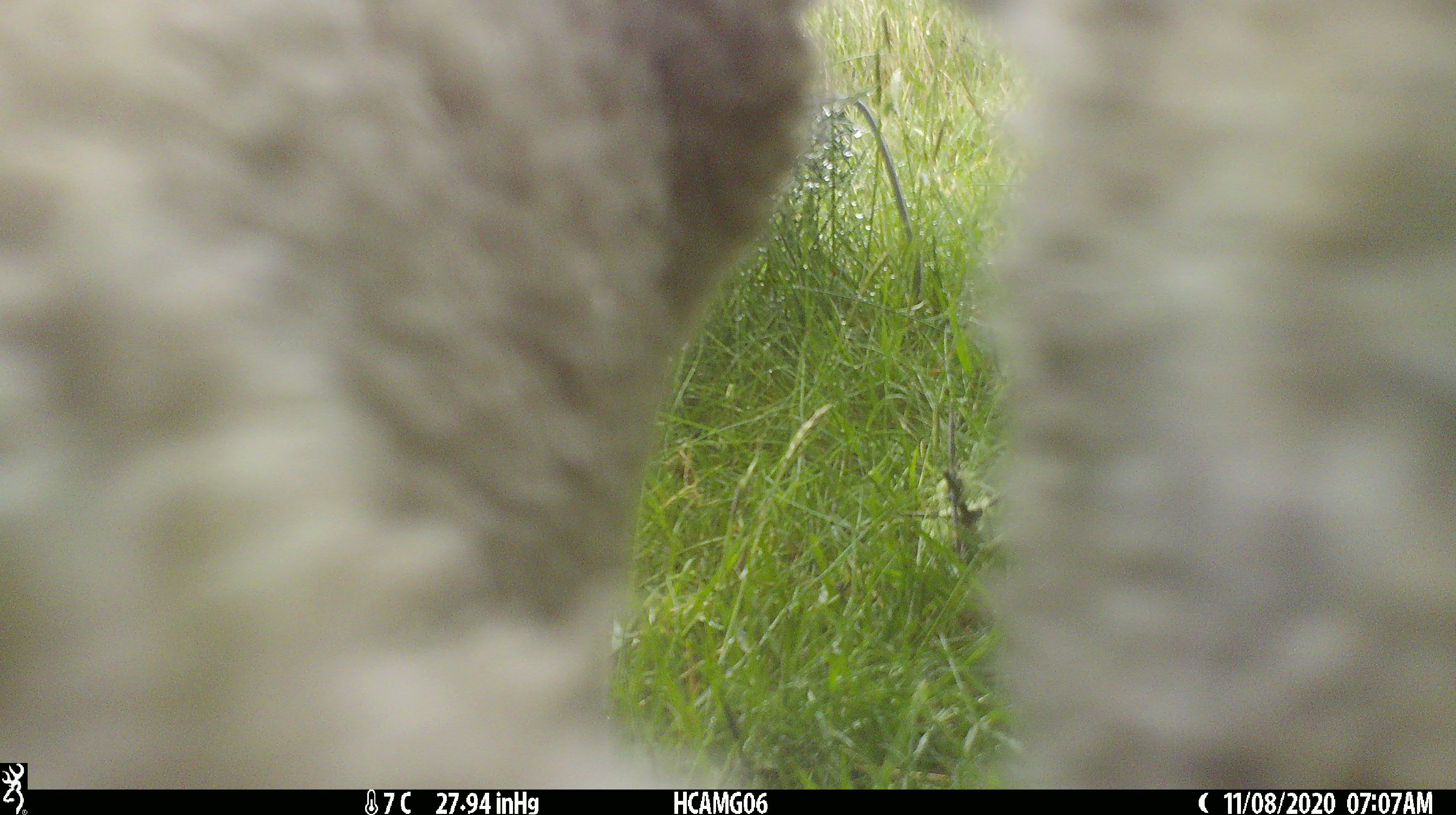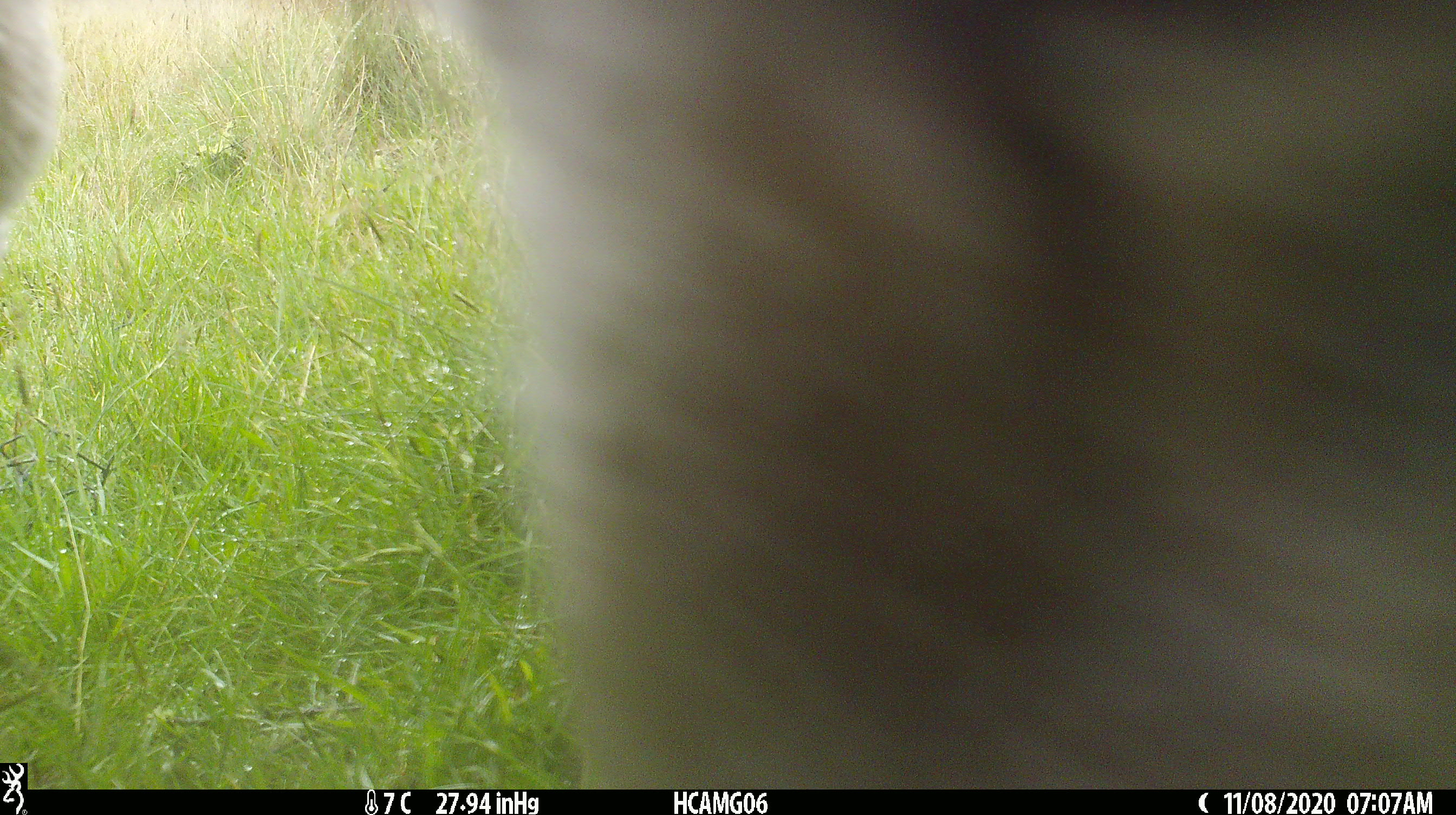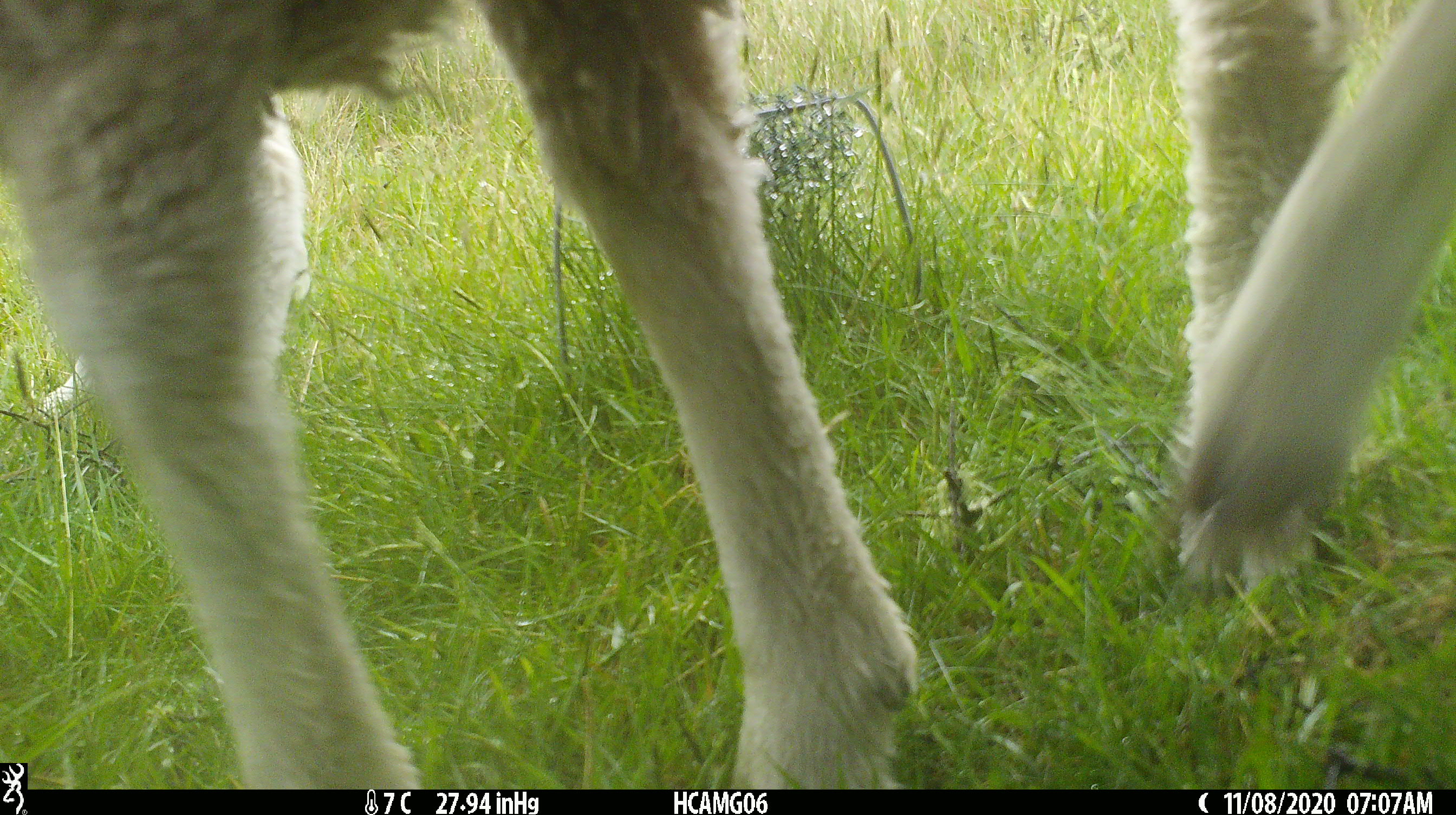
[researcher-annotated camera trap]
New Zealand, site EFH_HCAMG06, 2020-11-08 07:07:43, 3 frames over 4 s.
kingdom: Animalia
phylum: Chordata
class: Mammalia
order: Artiodactyla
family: Bovidae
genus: Ovis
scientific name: Ovis aries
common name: domestic sheep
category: sheep